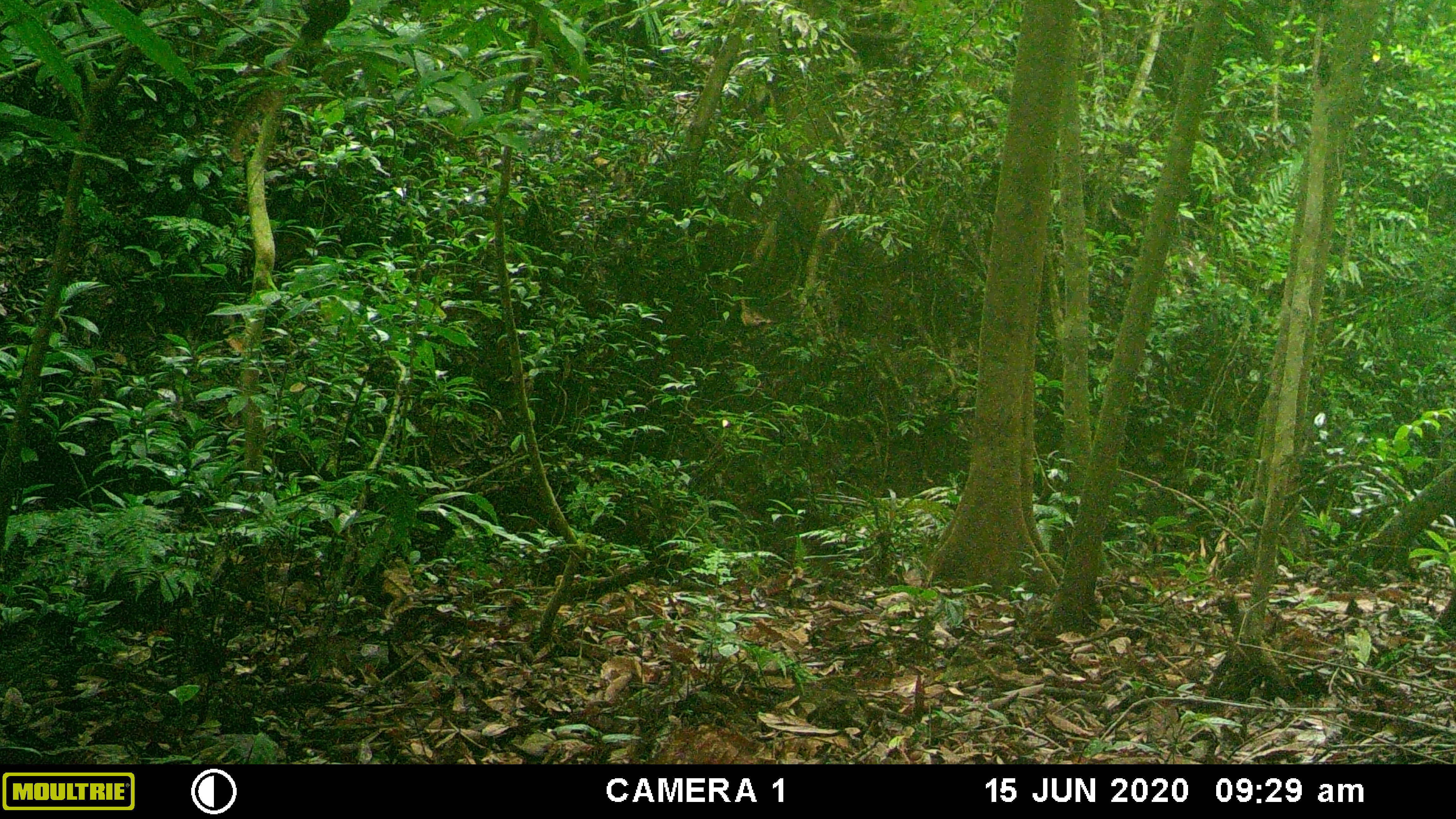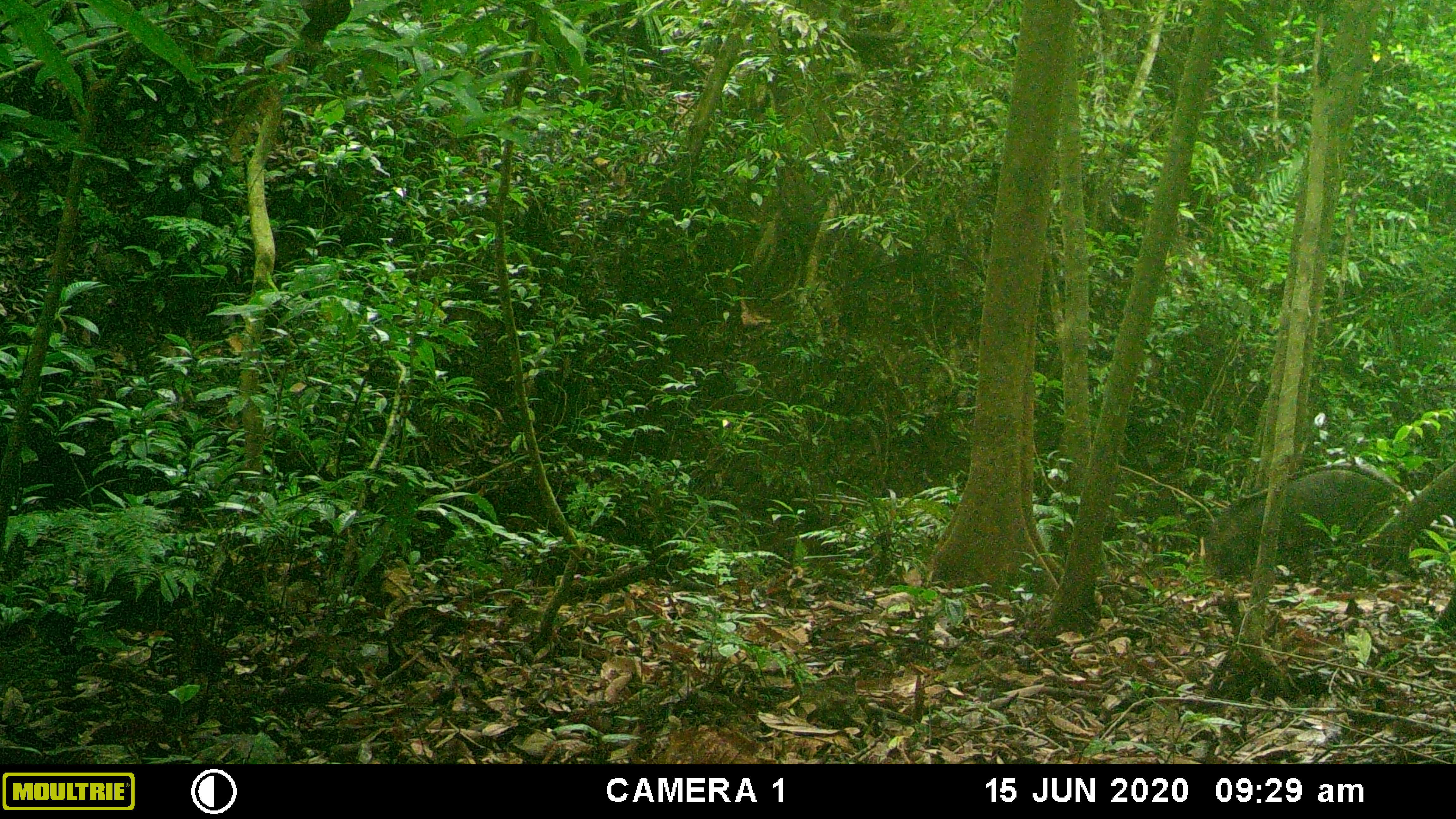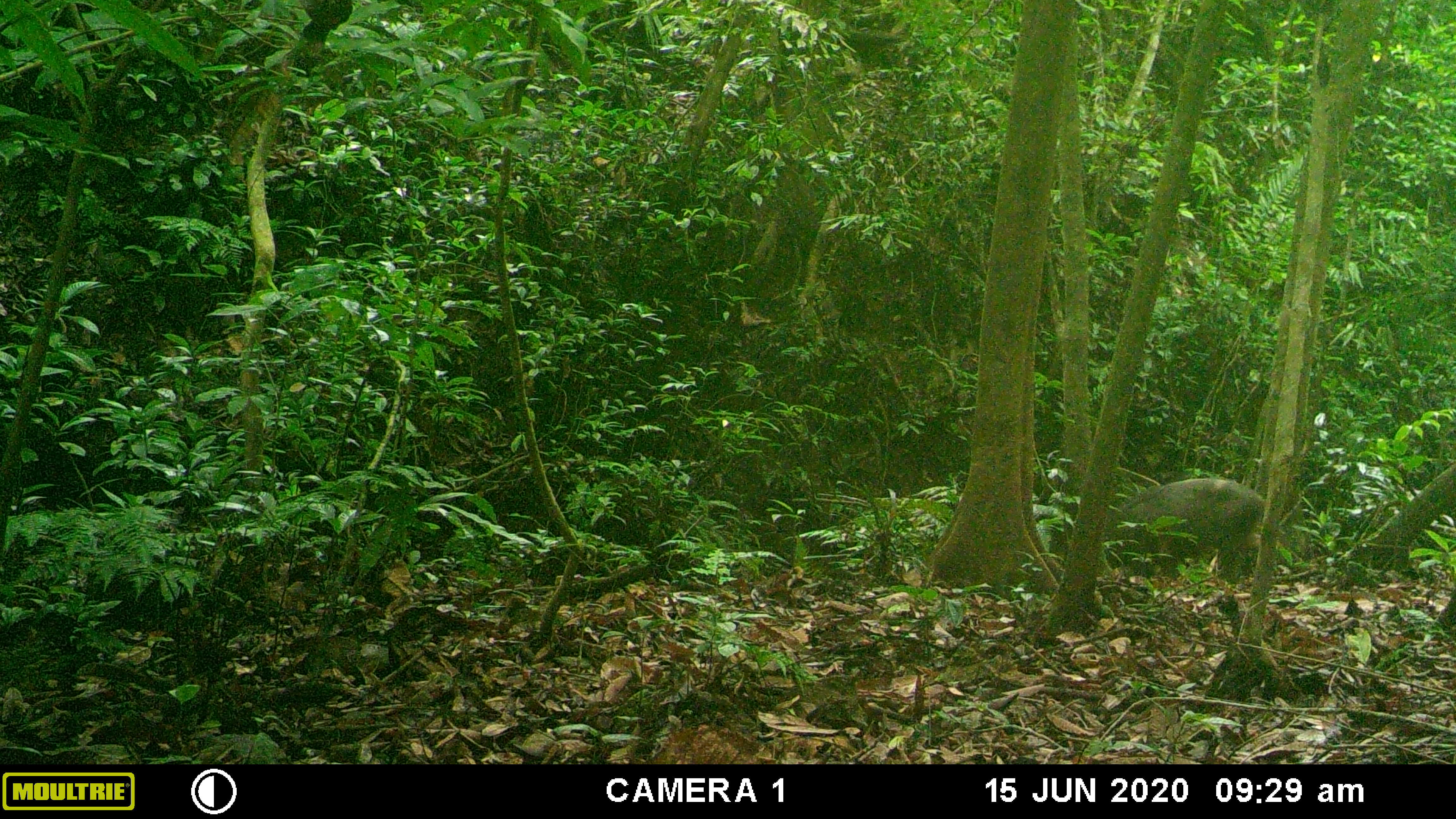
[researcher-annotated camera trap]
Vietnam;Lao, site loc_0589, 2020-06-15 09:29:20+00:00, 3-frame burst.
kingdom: Animalia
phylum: Chordata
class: Mammalia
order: Artiodactyla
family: Suidae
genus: Sus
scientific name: Sus scrofa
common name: eurasian wild pig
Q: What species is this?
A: Eurasian wild pig (Sus scrofa).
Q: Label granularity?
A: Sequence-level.